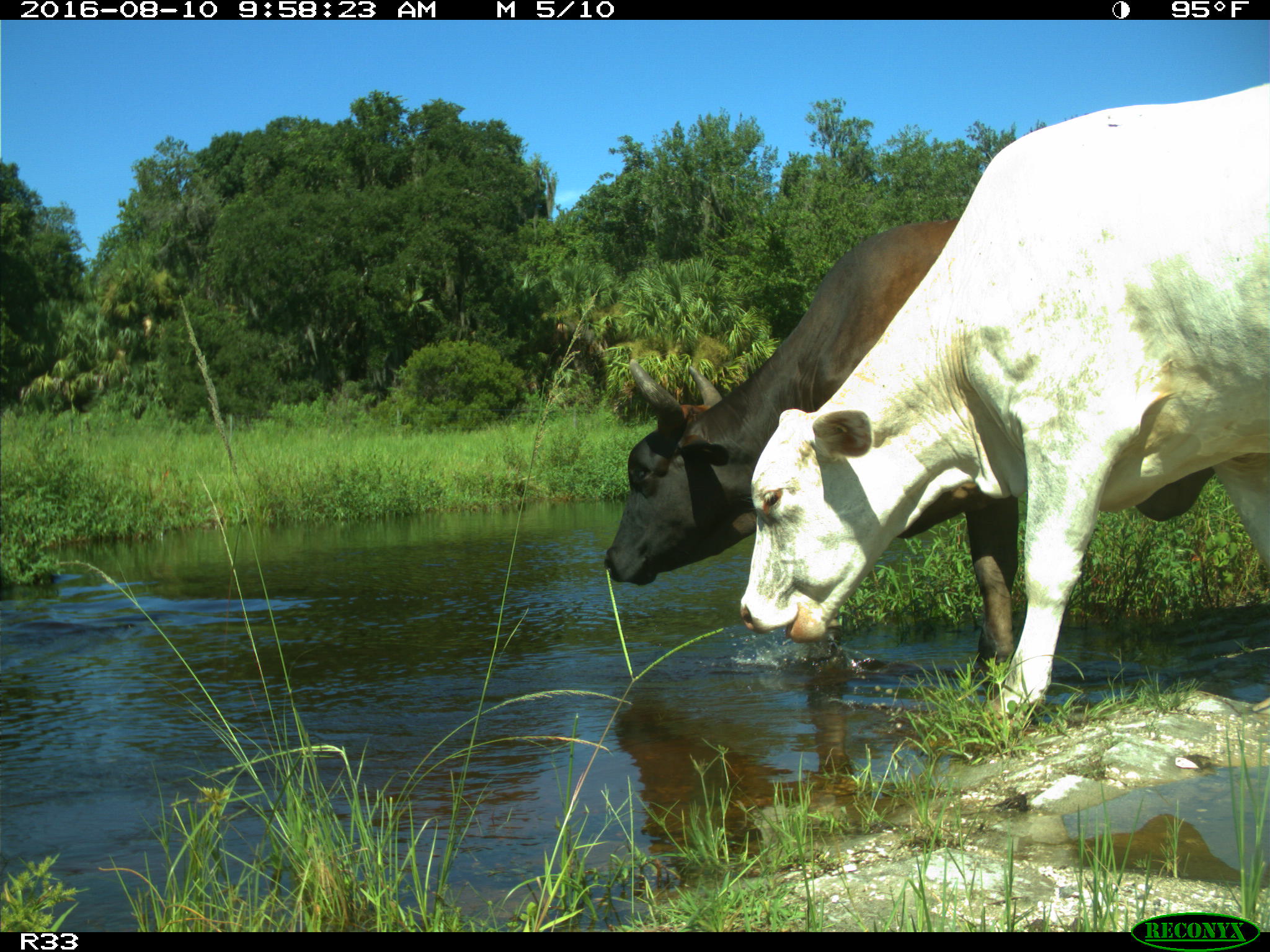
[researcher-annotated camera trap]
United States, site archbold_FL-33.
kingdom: Animalia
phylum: Chordata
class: Mammalia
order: Artiodactyla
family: Bovidae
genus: Bos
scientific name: Bos taurus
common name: domestic cow